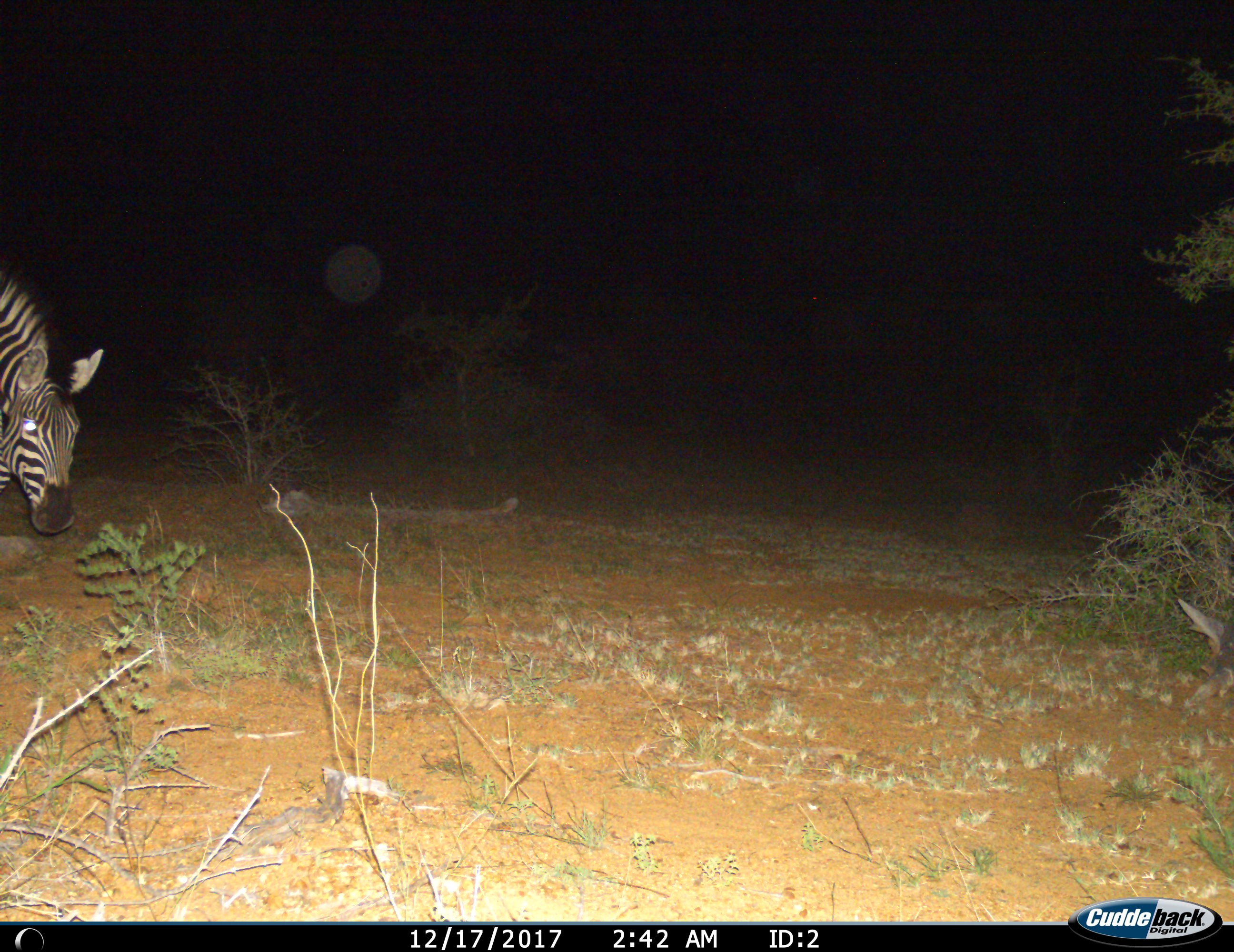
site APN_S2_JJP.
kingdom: Animalia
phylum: Chordata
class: Mammalia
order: Perissodactyla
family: Equidae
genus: Equus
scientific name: Equus quagga burchellii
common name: burchell's zebra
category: zebraburchells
Zebraburchells (burchell's zebra) (Equus quagga burchellii), count 1. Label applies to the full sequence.